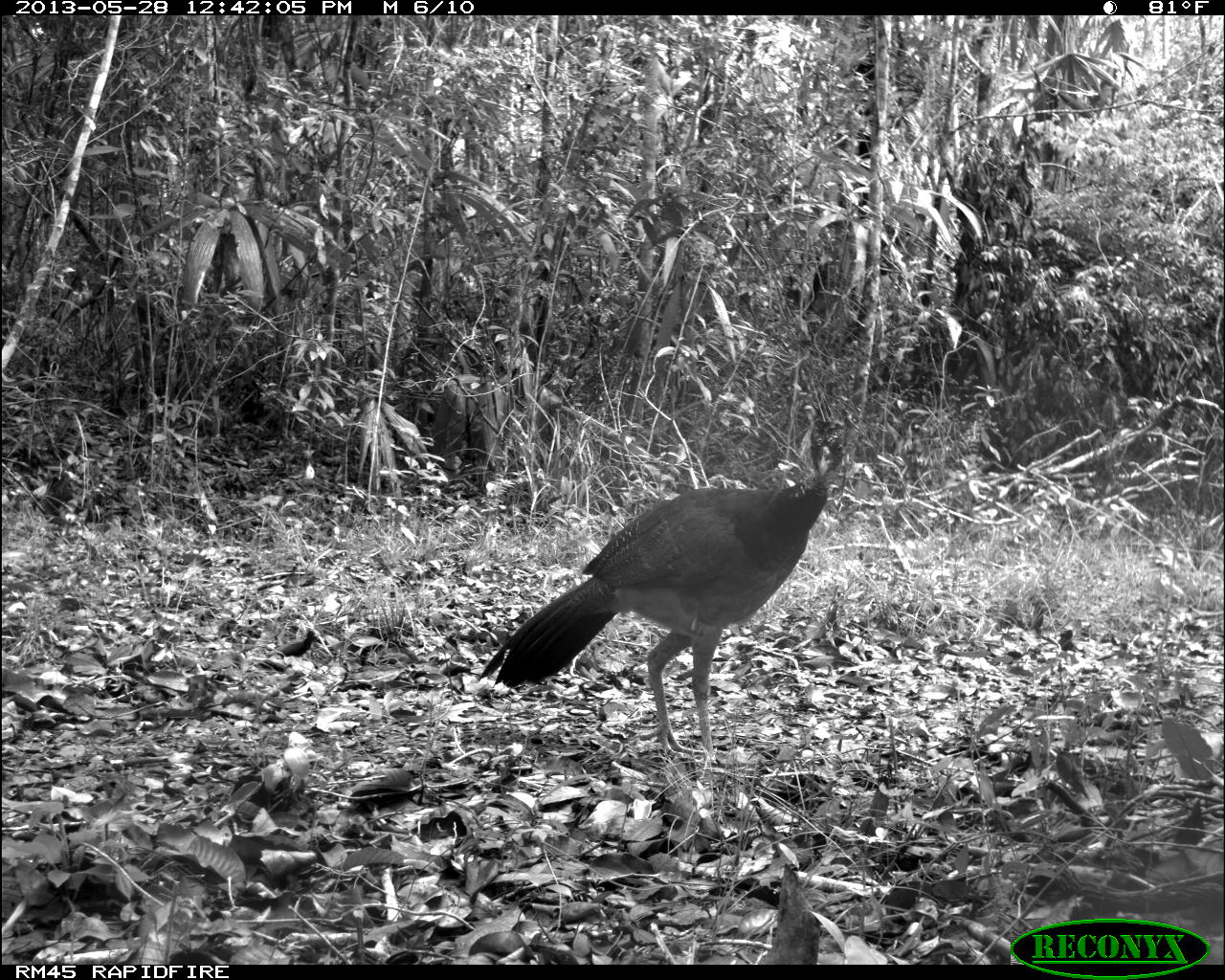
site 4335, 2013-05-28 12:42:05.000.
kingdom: Animalia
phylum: Chordata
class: Aves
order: Galliformes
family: Cracidae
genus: Crax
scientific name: Crax rubra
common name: great curassow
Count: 1.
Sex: female.